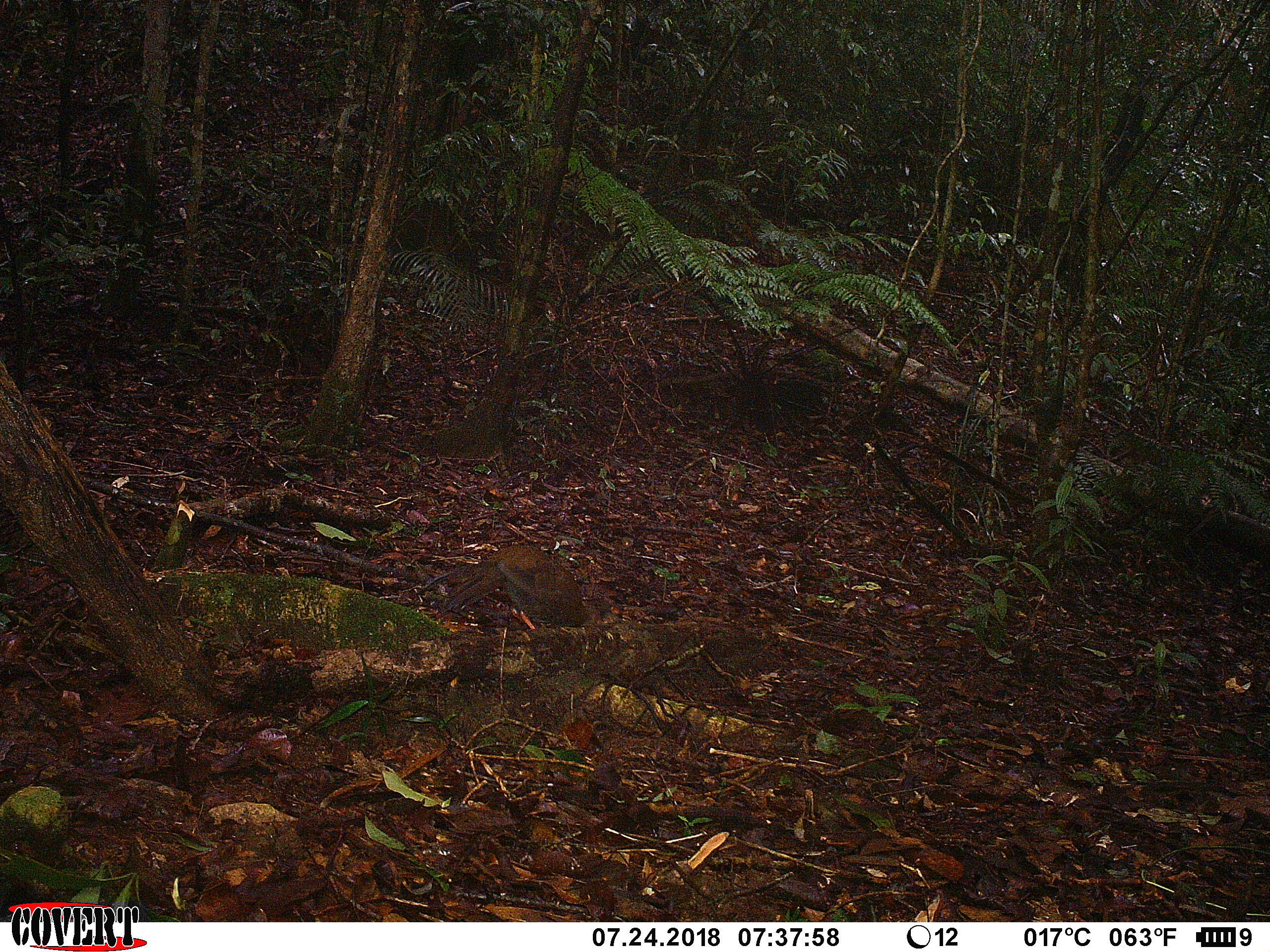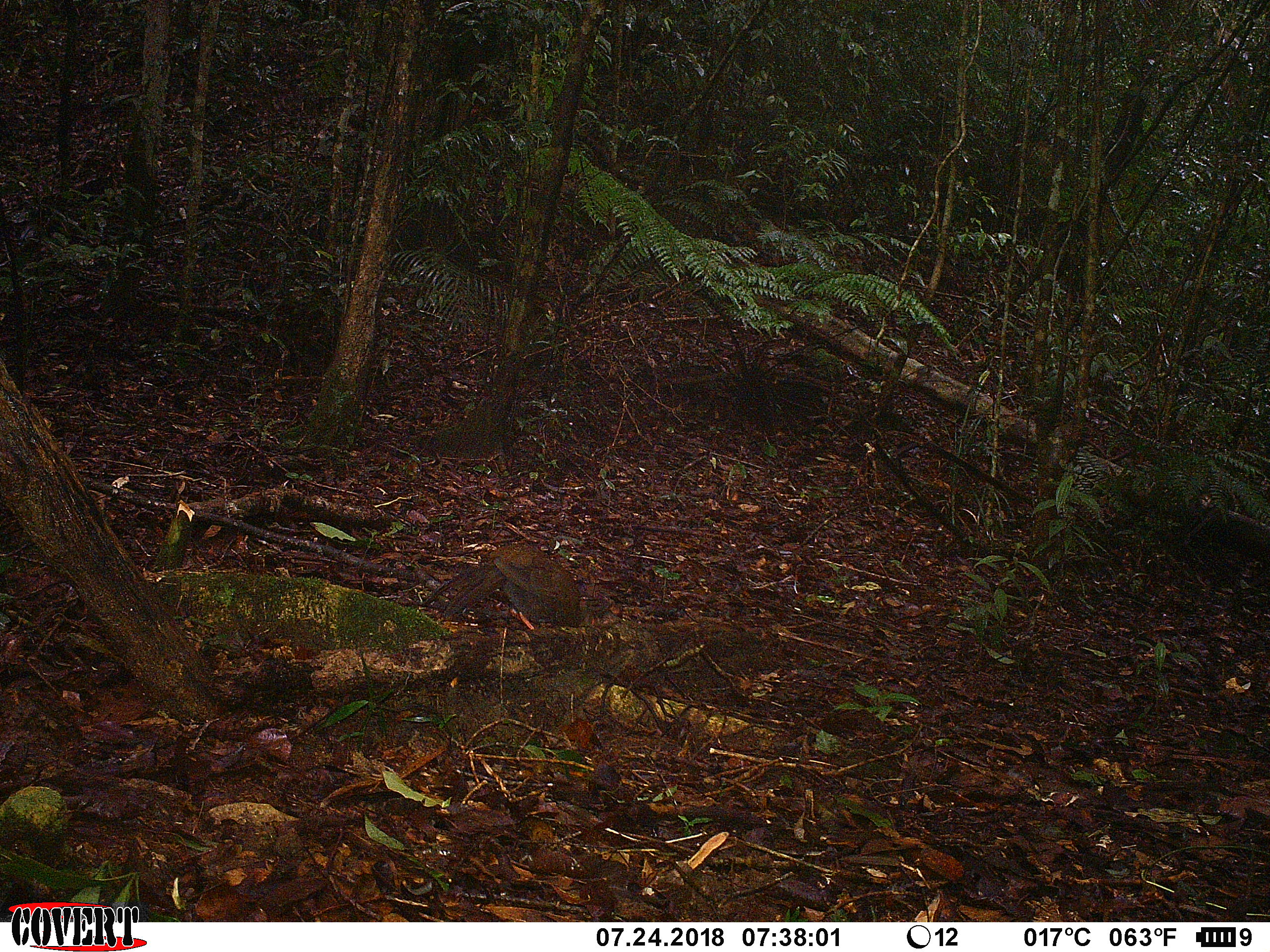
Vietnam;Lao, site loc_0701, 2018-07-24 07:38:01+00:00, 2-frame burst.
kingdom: Animalia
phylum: Chordata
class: Aves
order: Galliformes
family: Phasianidae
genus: Lophura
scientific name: Lophura nycthemera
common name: silver pheasant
Silver pheasant (Lophura nycthemera). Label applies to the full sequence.